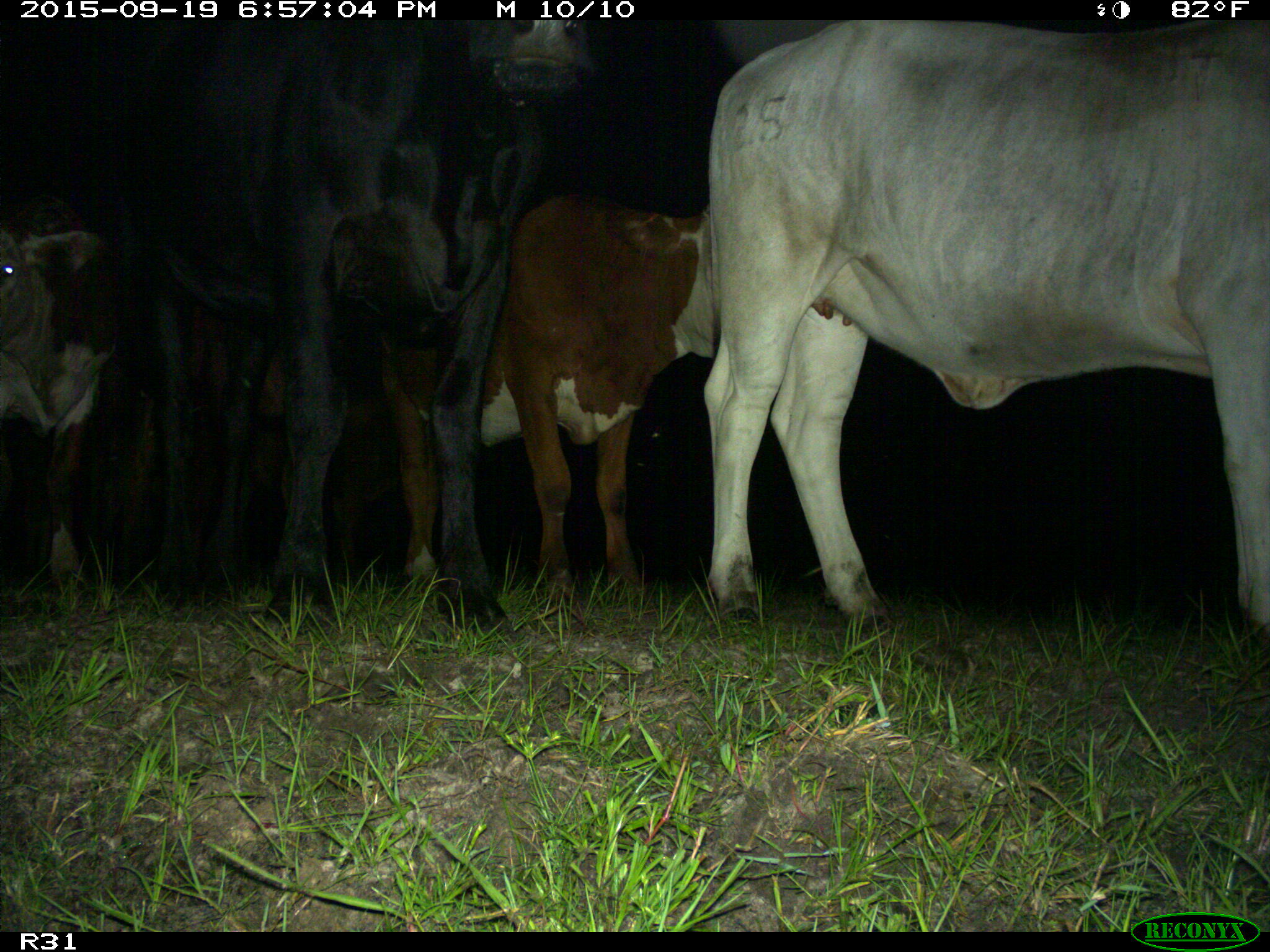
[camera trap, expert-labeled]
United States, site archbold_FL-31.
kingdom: Animalia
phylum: Chordata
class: Mammalia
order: Artiodactyla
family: Bovidae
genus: Bos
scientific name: Bos taurus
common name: domestic cow